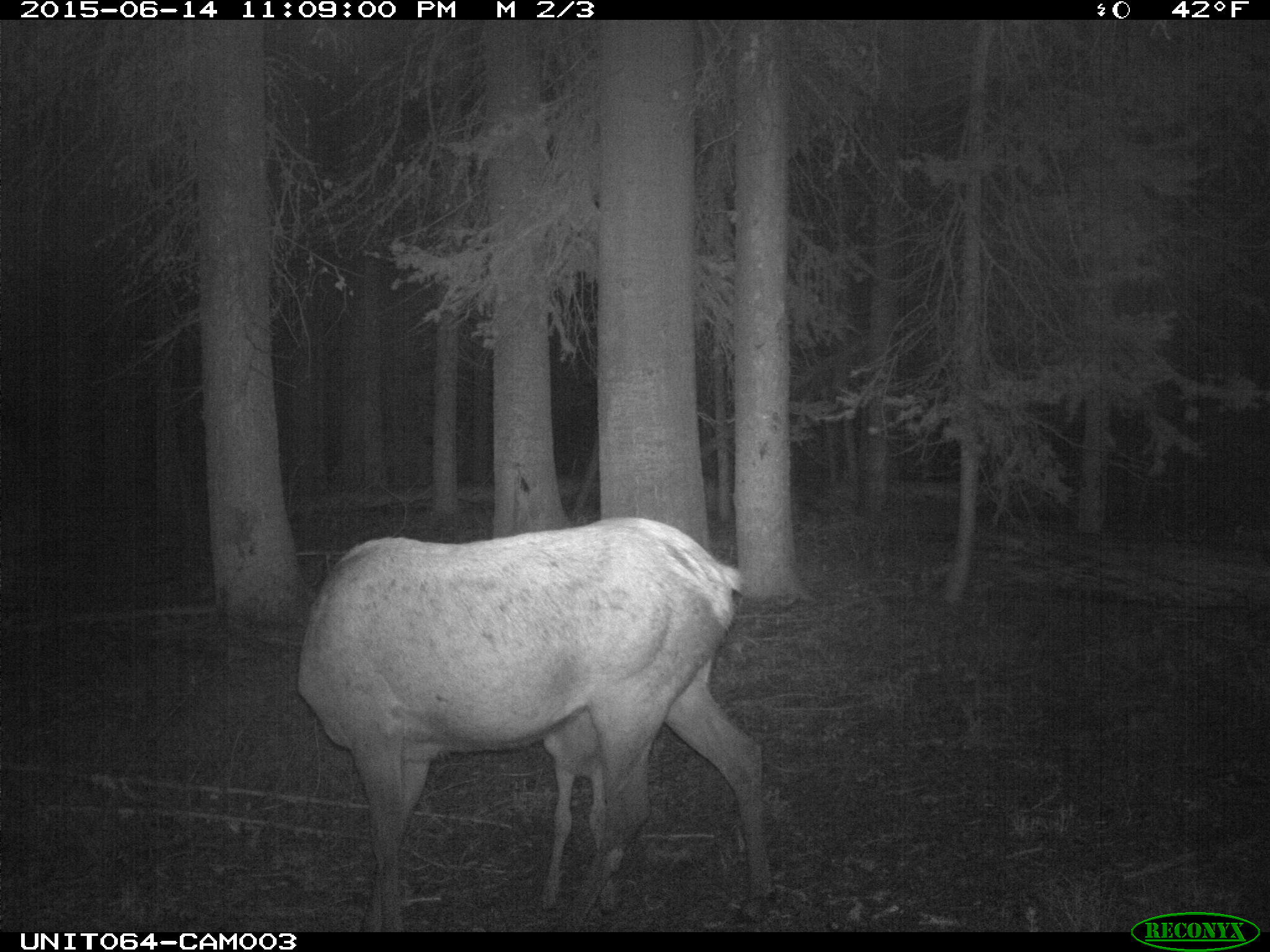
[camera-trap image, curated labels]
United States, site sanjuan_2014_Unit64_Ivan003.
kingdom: Animalia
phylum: Chordata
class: Mammalia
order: Artiodactyla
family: Cervidae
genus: Cervus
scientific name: Cervus elaphus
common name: red deer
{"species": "Cervus elaphus (red deer)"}